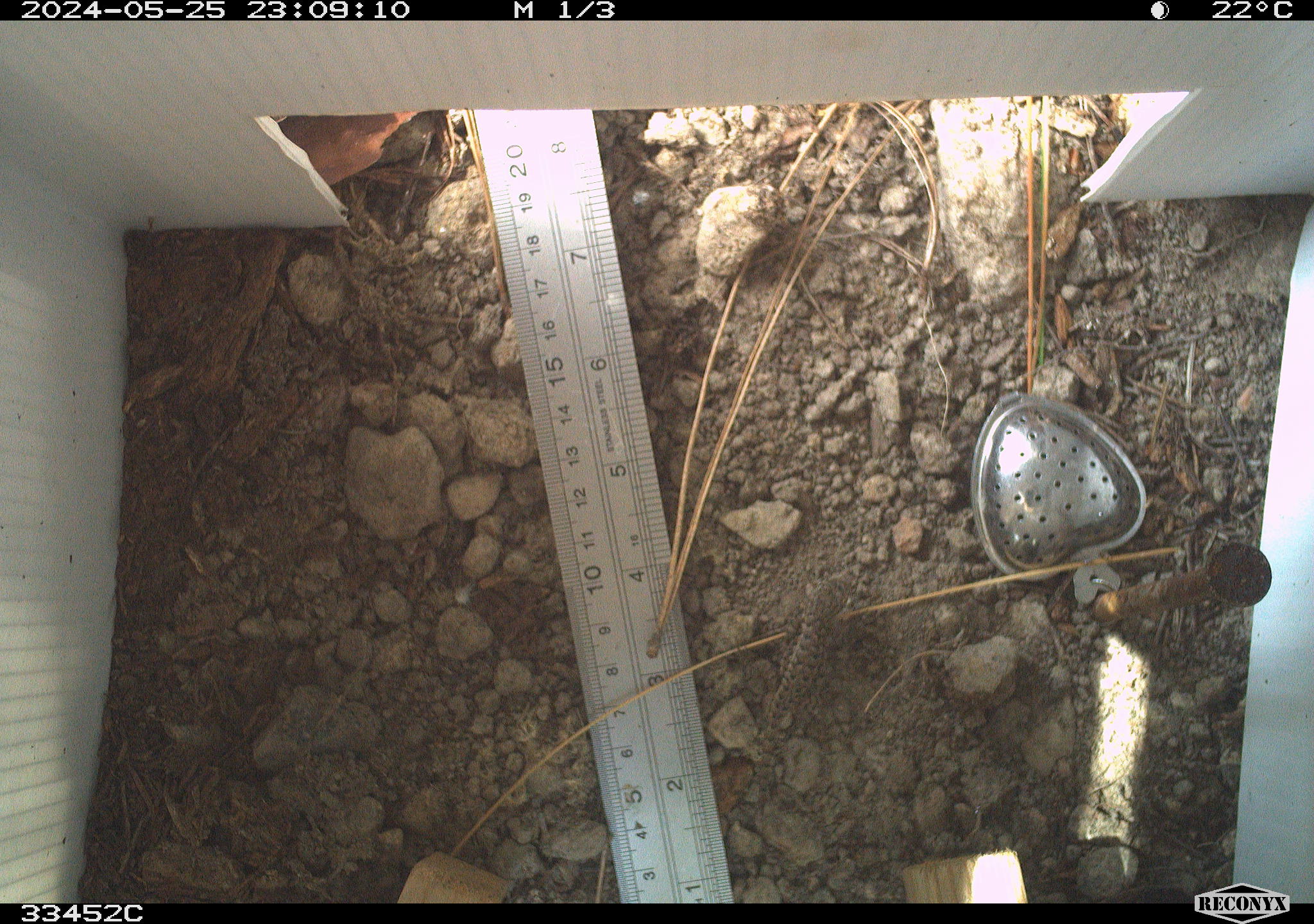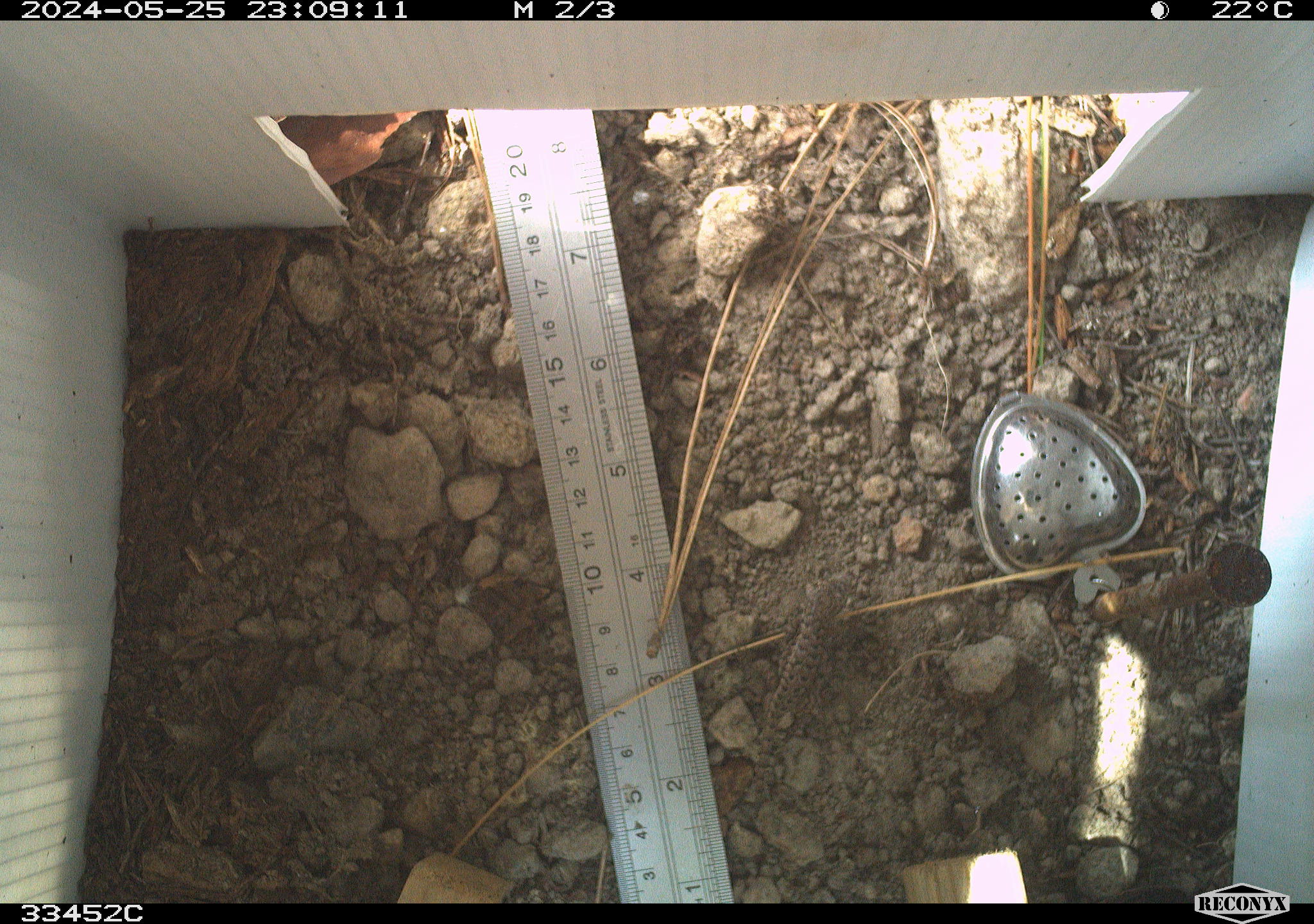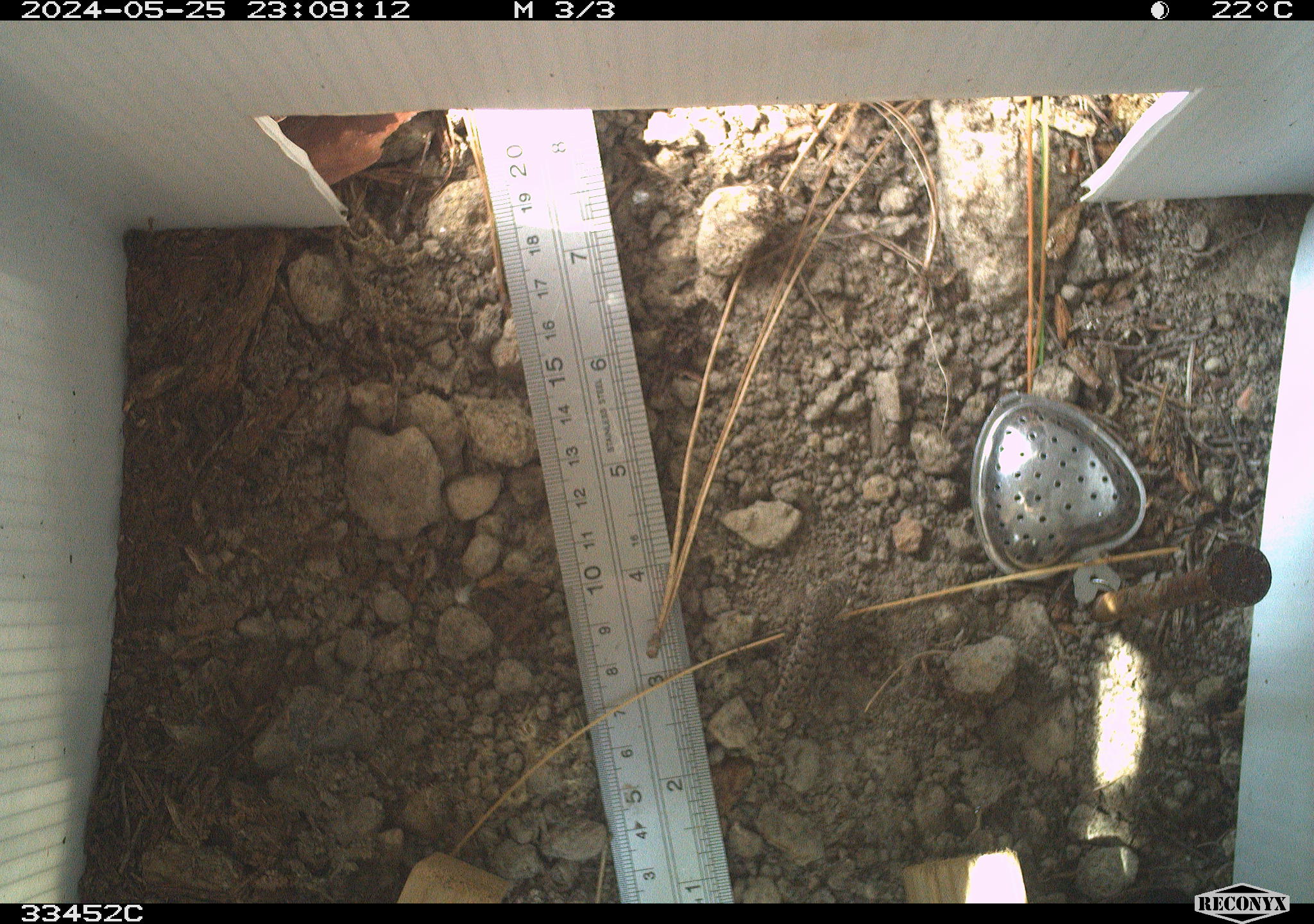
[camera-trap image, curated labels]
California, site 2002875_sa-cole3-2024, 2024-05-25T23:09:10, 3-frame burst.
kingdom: Animalia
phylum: Chordata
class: Reptilia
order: Squamata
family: Phrynosomatidae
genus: Sceloporus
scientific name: Sceloporus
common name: spiny lizards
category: sceloporus species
Sceloporus species (spiny lizards) (Sceloporus).